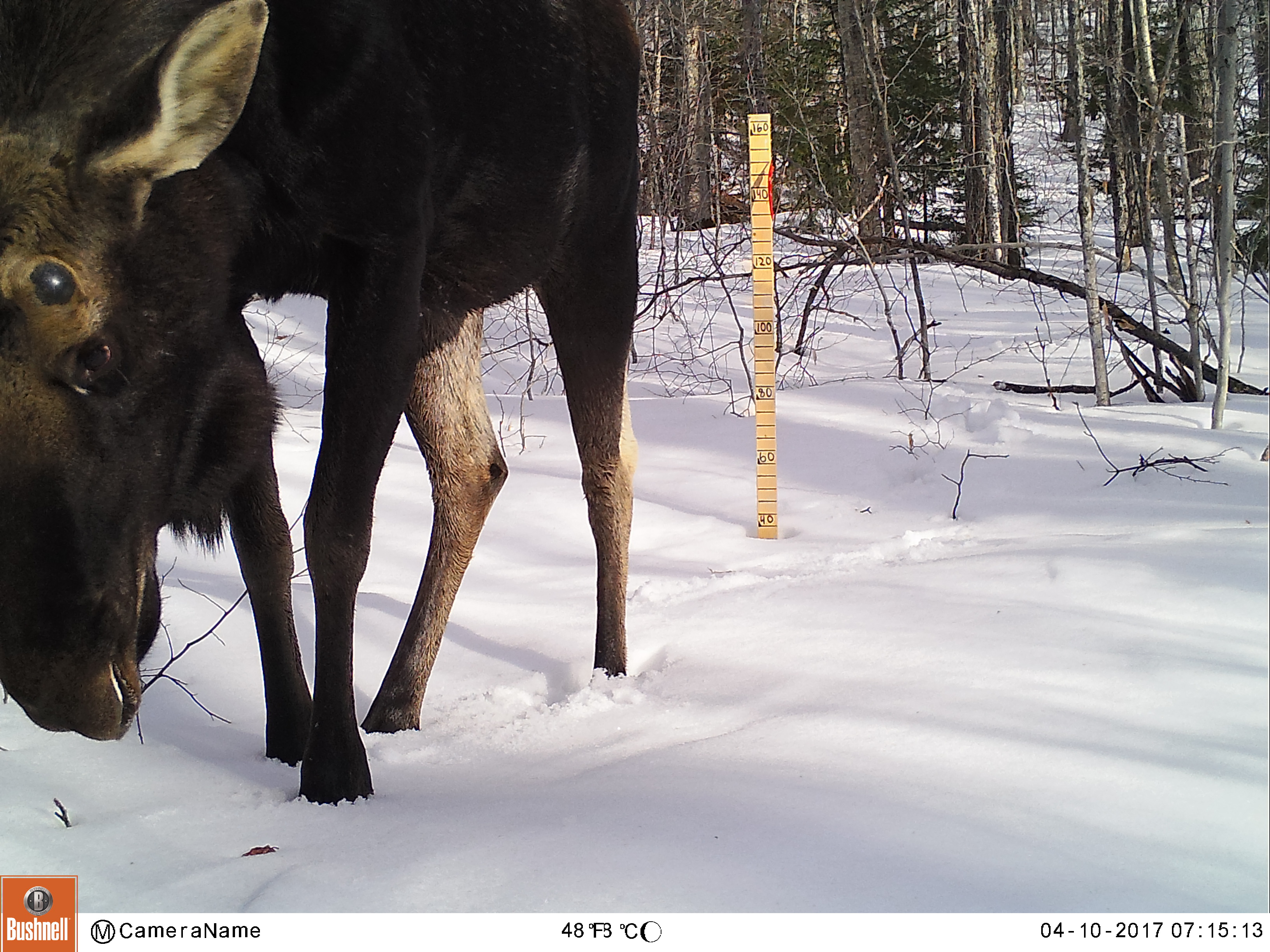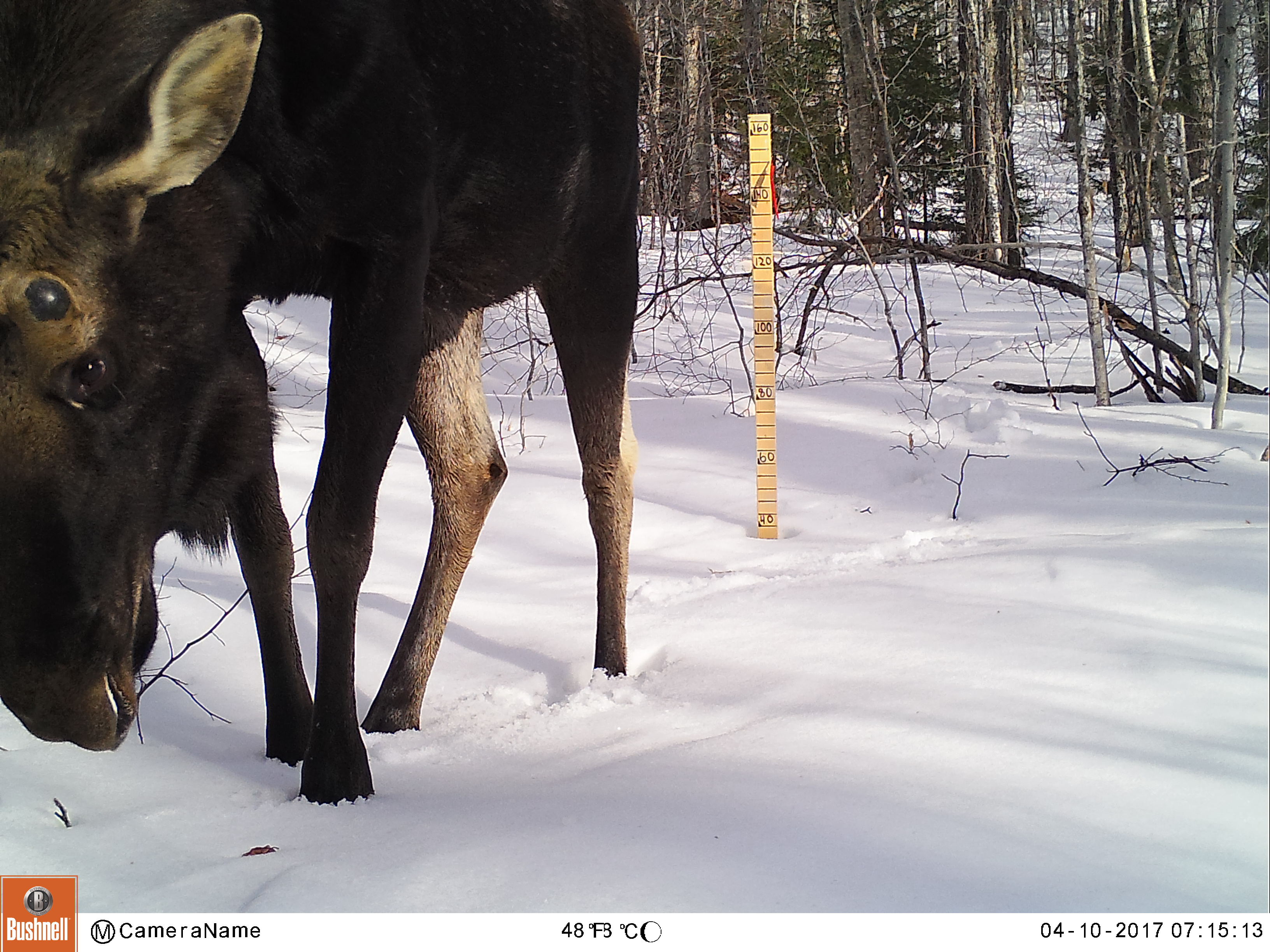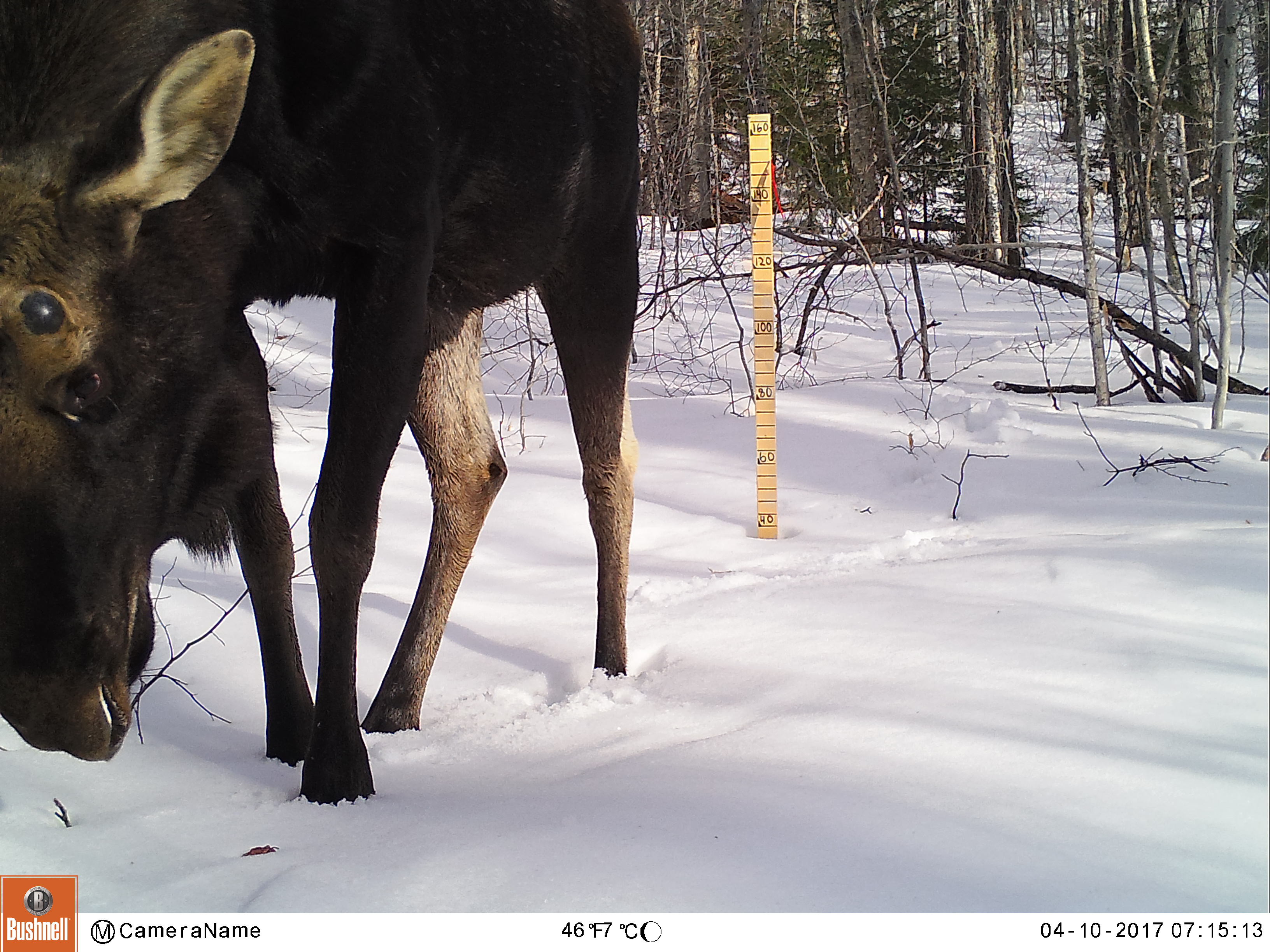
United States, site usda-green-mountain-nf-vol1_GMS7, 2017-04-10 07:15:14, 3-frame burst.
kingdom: Animalia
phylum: Chordata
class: Mammalia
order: Artiodactyla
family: Cervidae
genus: Alces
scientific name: Alces alces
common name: moose